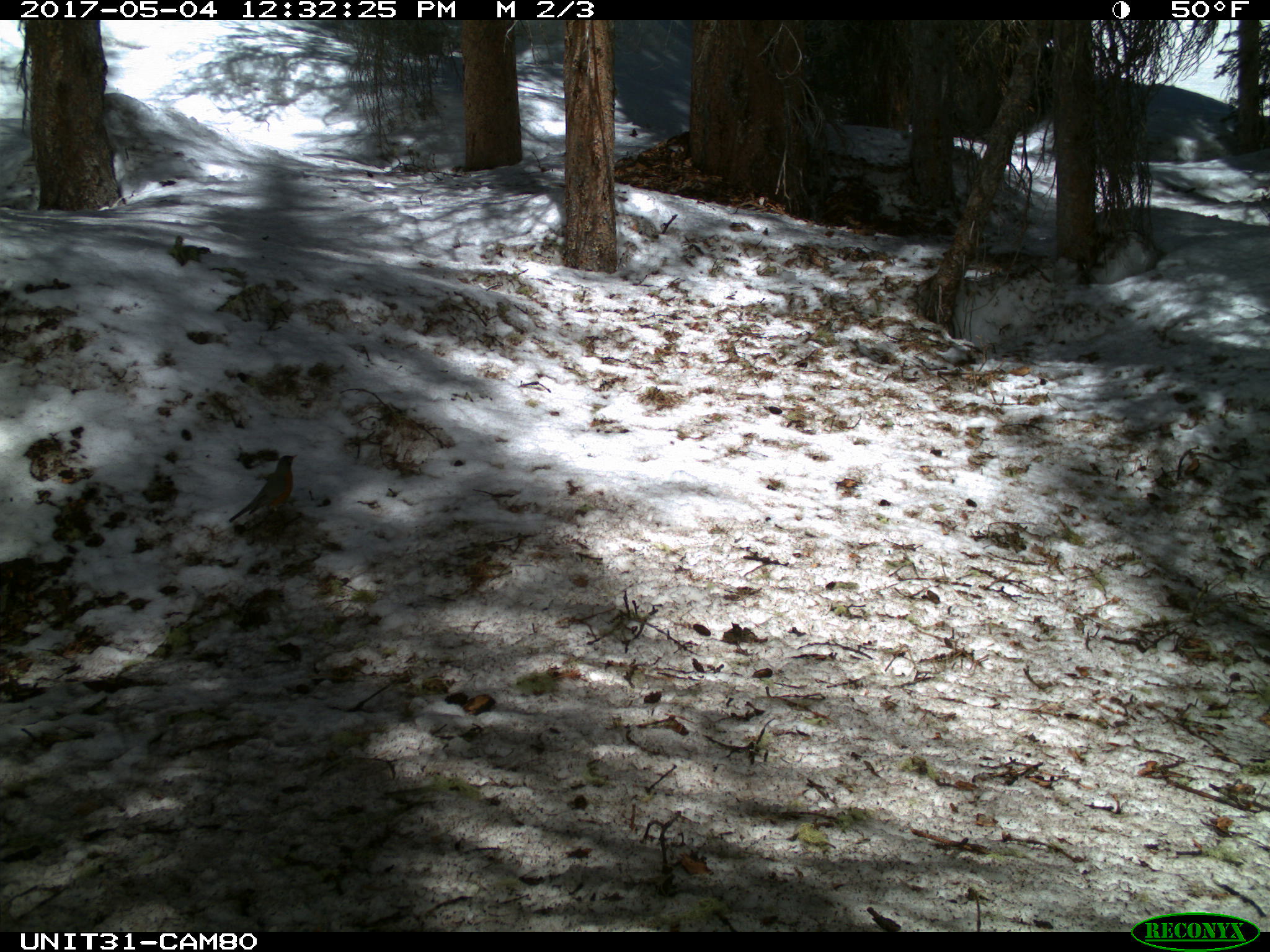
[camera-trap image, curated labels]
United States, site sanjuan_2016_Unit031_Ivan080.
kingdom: Animalia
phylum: Chordata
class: Aves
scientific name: Aves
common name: birds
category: unidentified bird